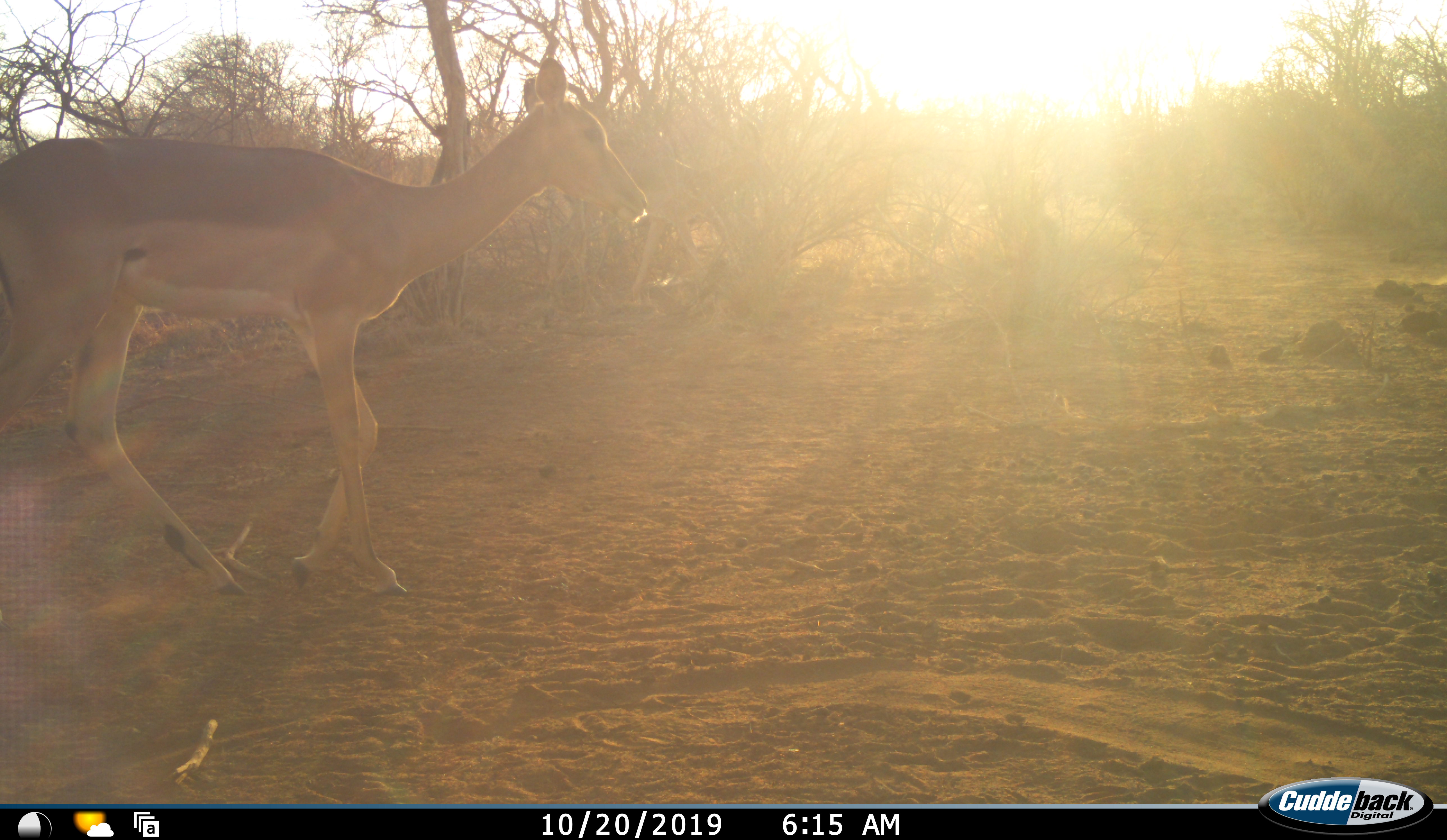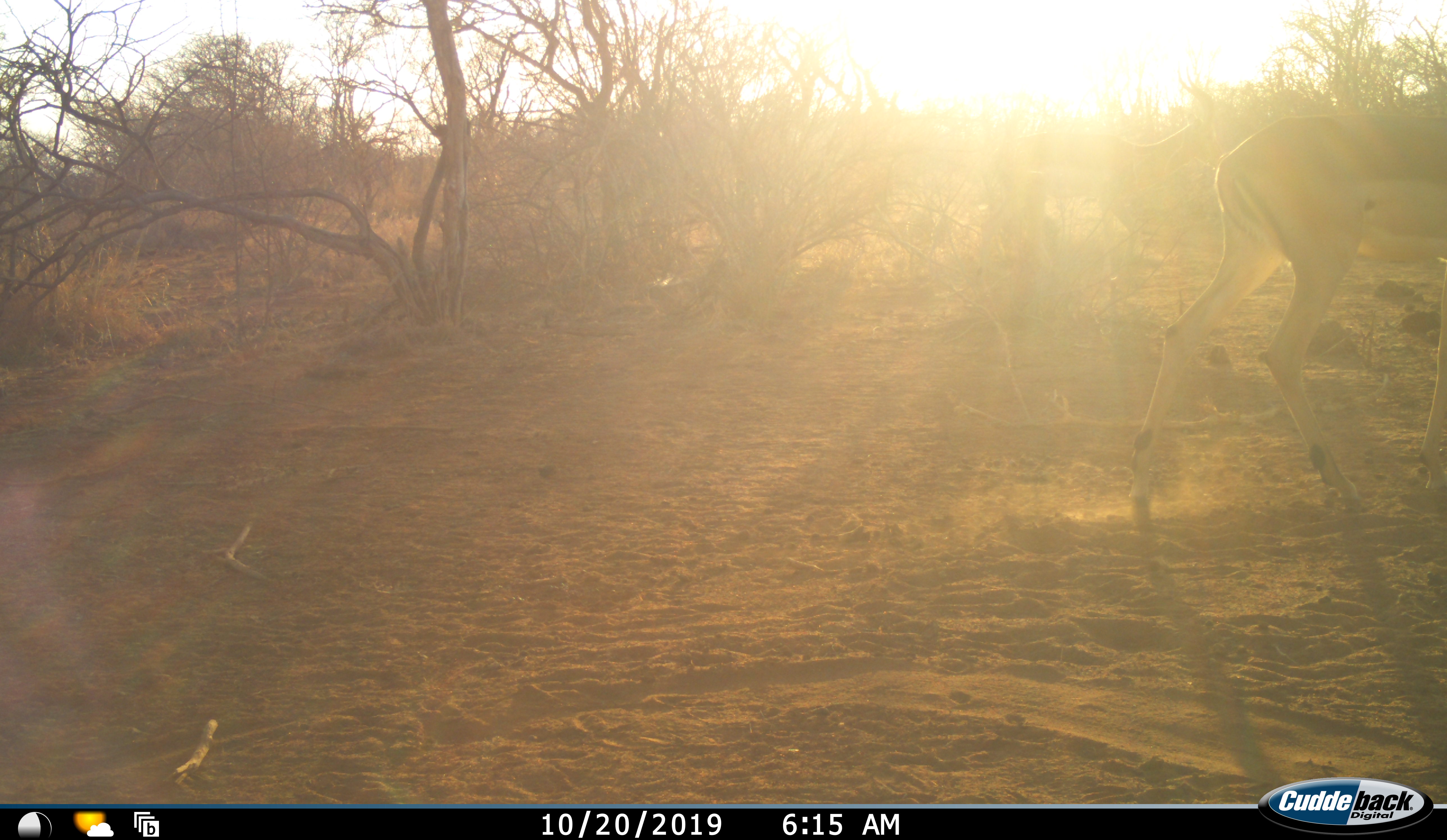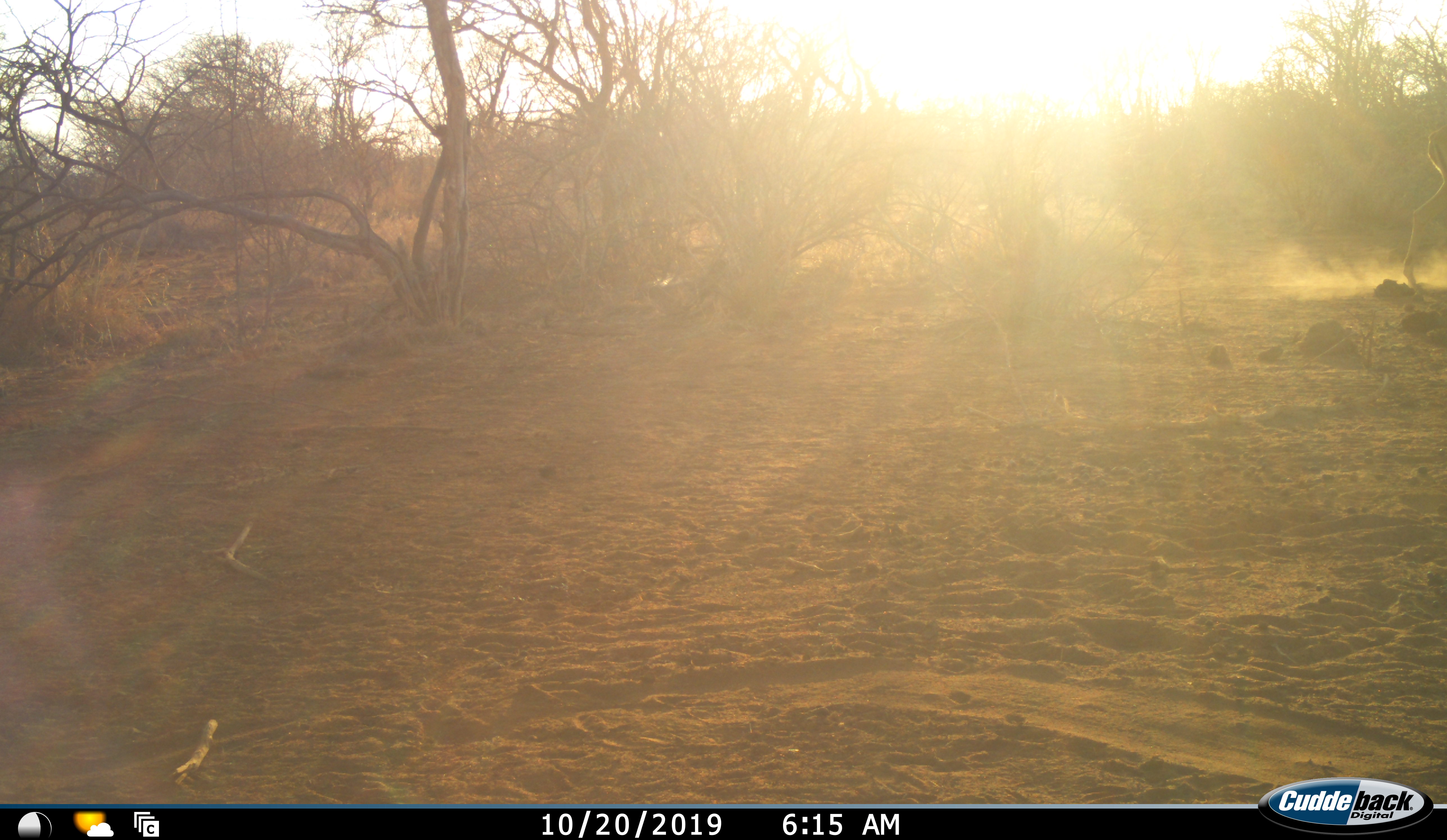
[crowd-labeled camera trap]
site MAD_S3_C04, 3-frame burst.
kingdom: Animalia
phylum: Chordata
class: Mammalia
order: Artiodactyla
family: Bovidae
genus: Aepyceros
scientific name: Aepyceros melampus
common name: impala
Impala (Aepyceros melampus), count 1. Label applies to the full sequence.